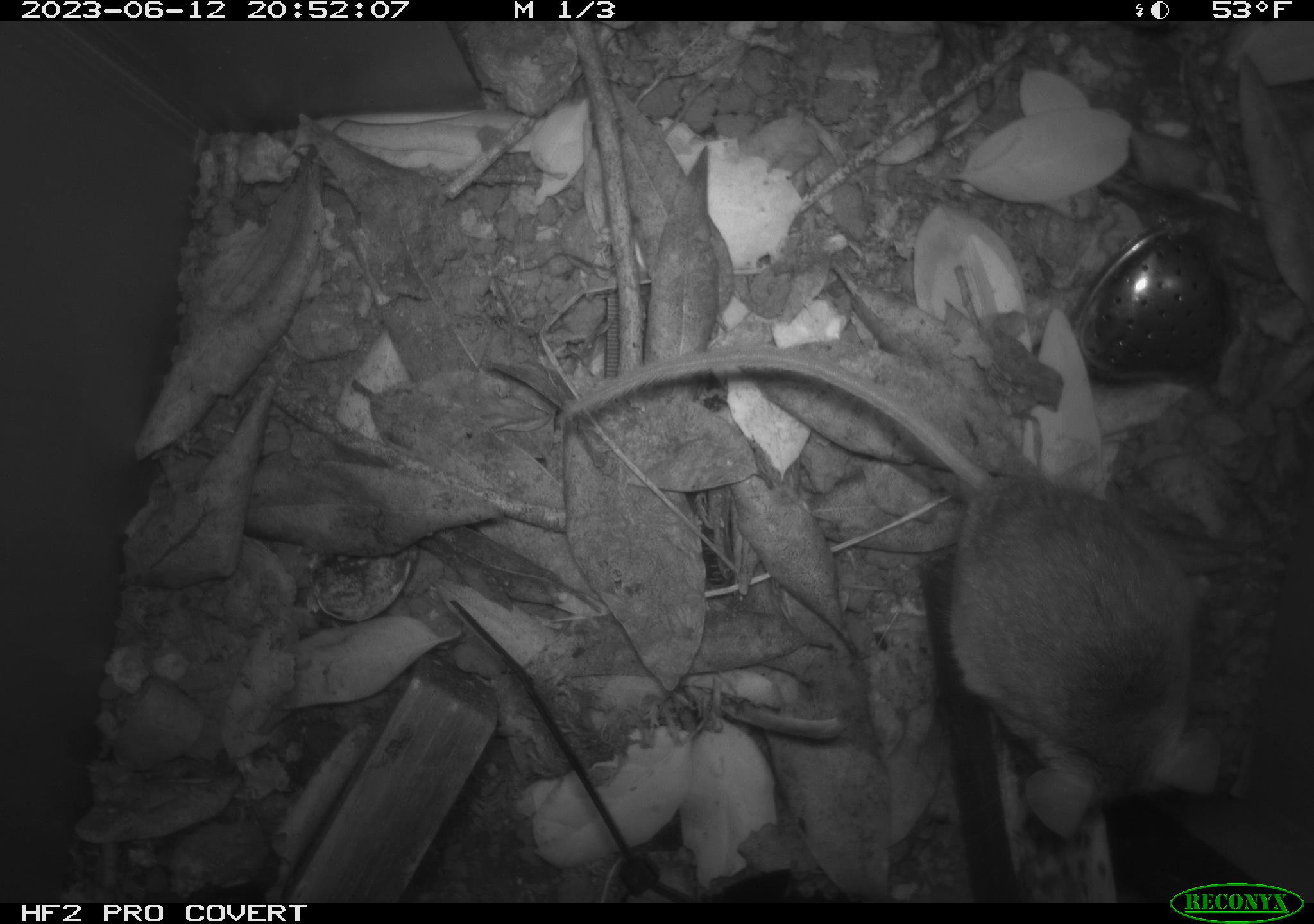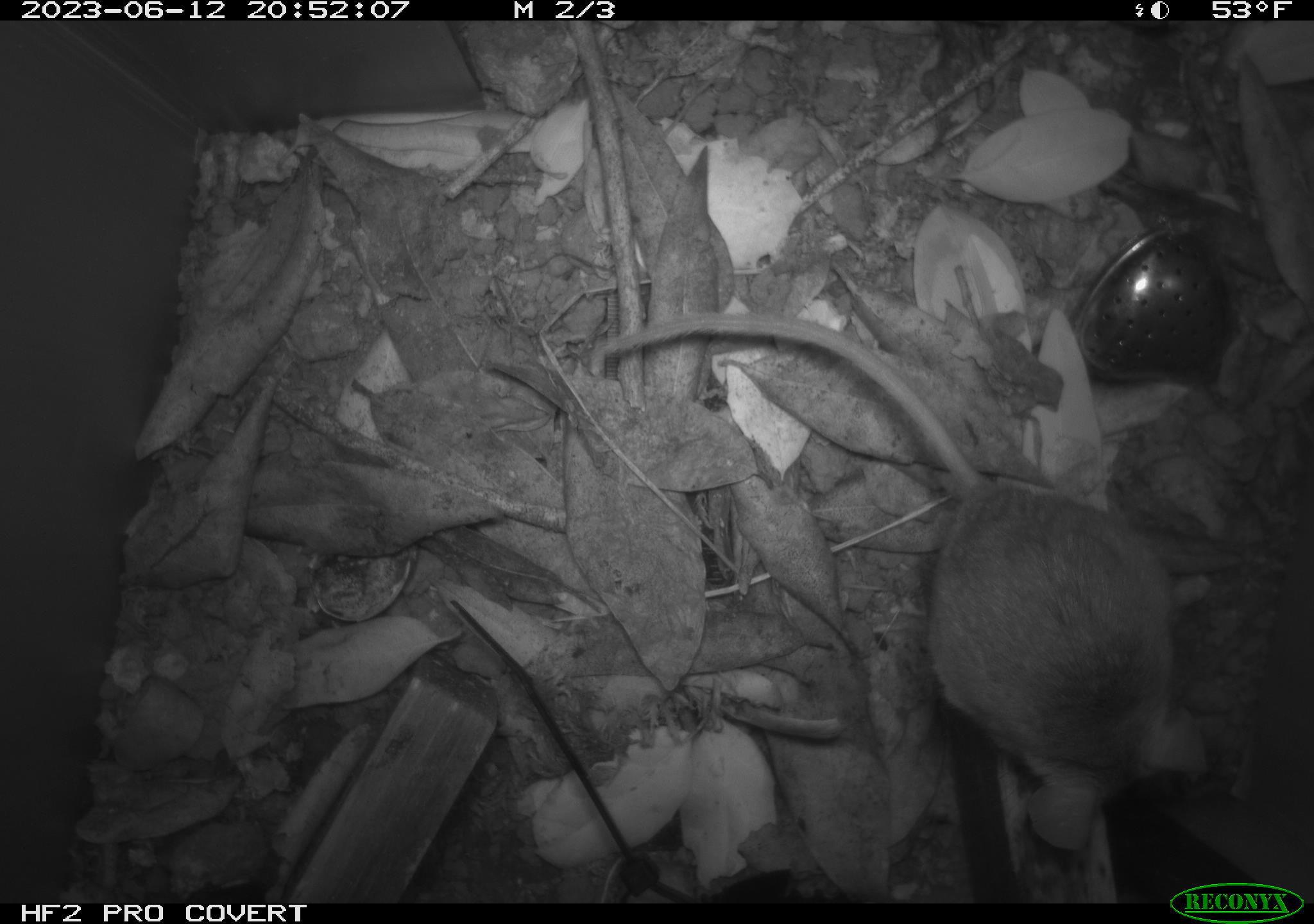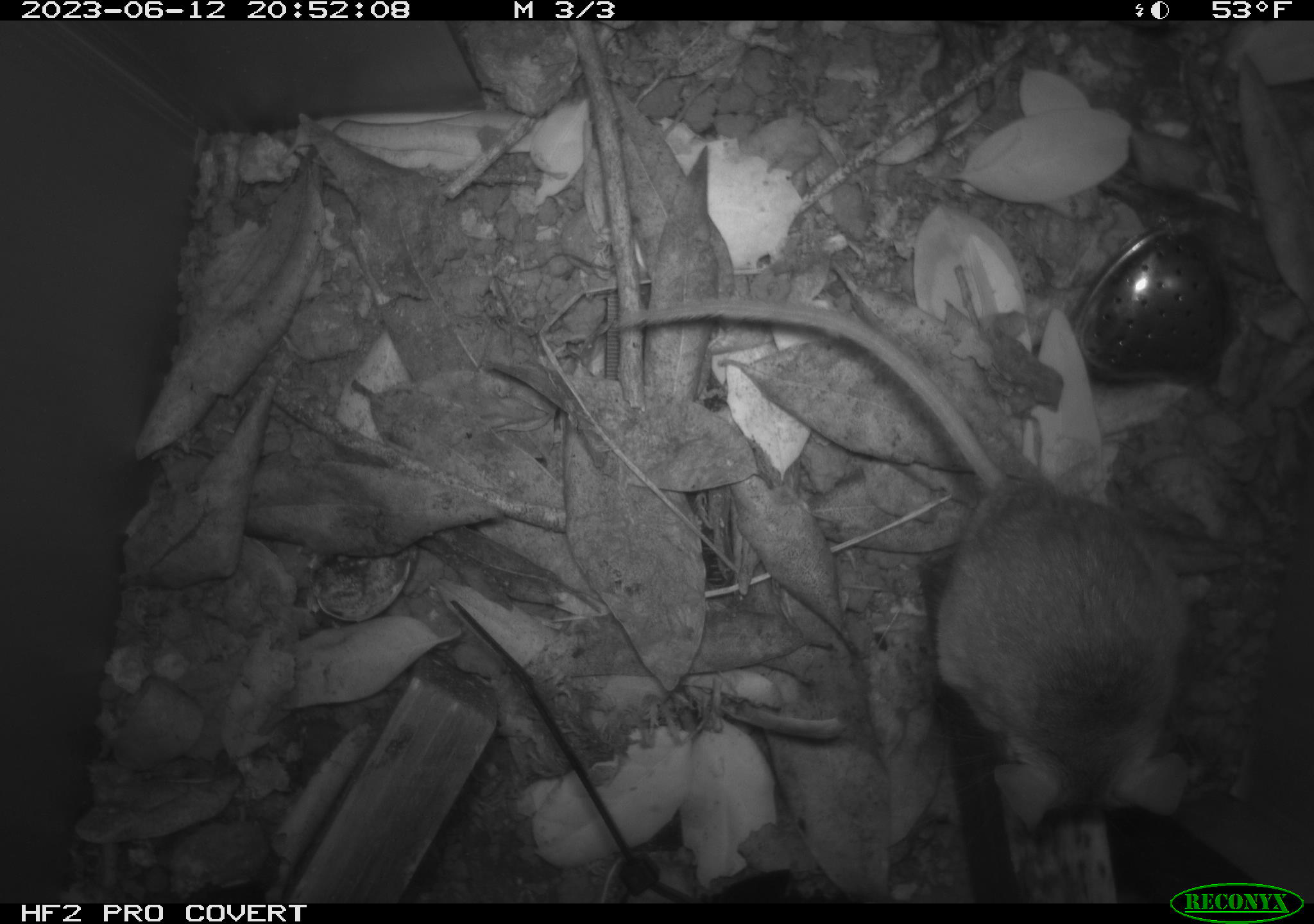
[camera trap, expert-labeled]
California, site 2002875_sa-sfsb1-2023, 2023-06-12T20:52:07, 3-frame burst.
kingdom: Animalia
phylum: Chordata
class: Mammalia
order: Rodentia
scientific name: Rodentia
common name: mouse species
Mouse species (Rodentia).